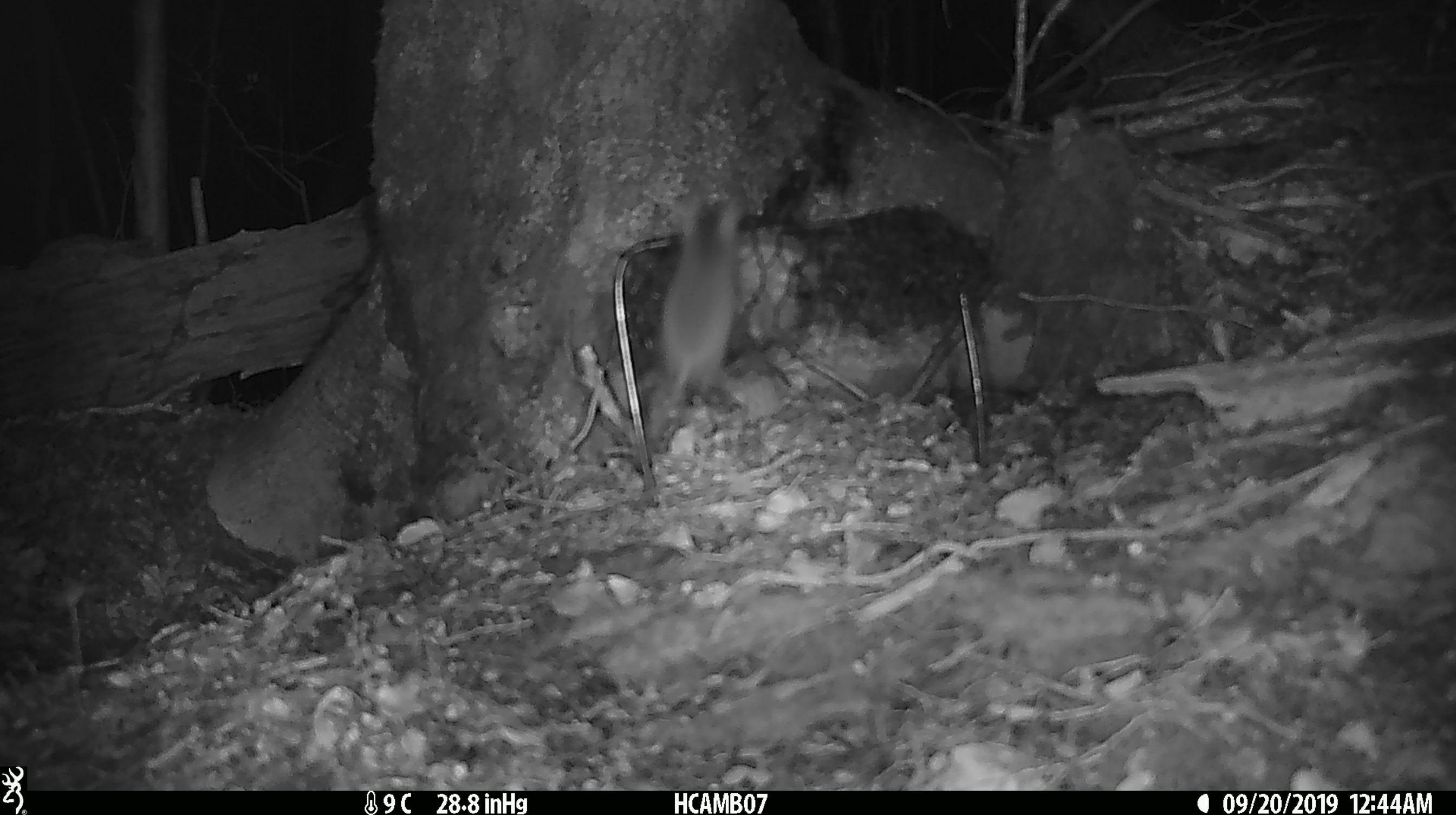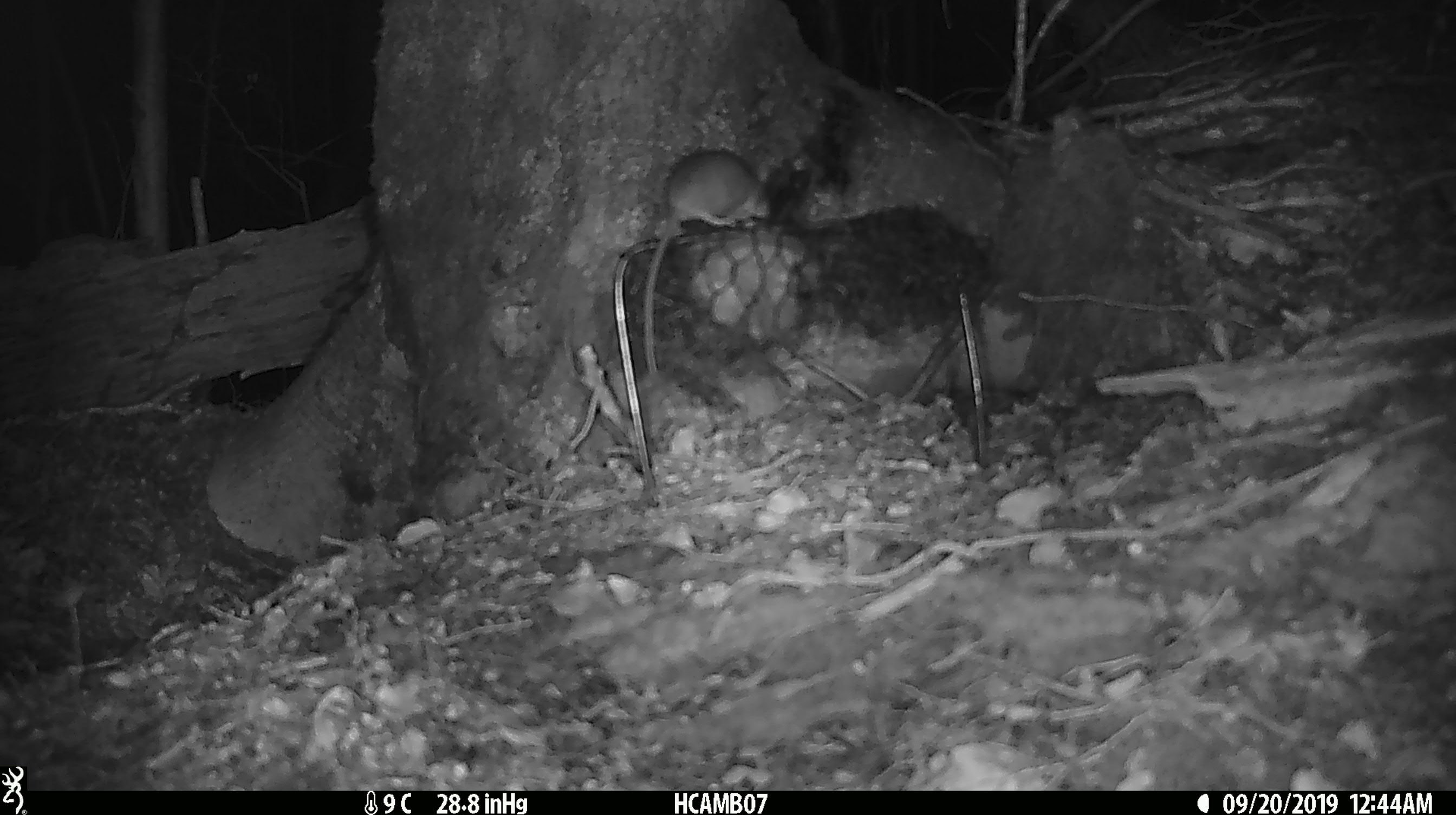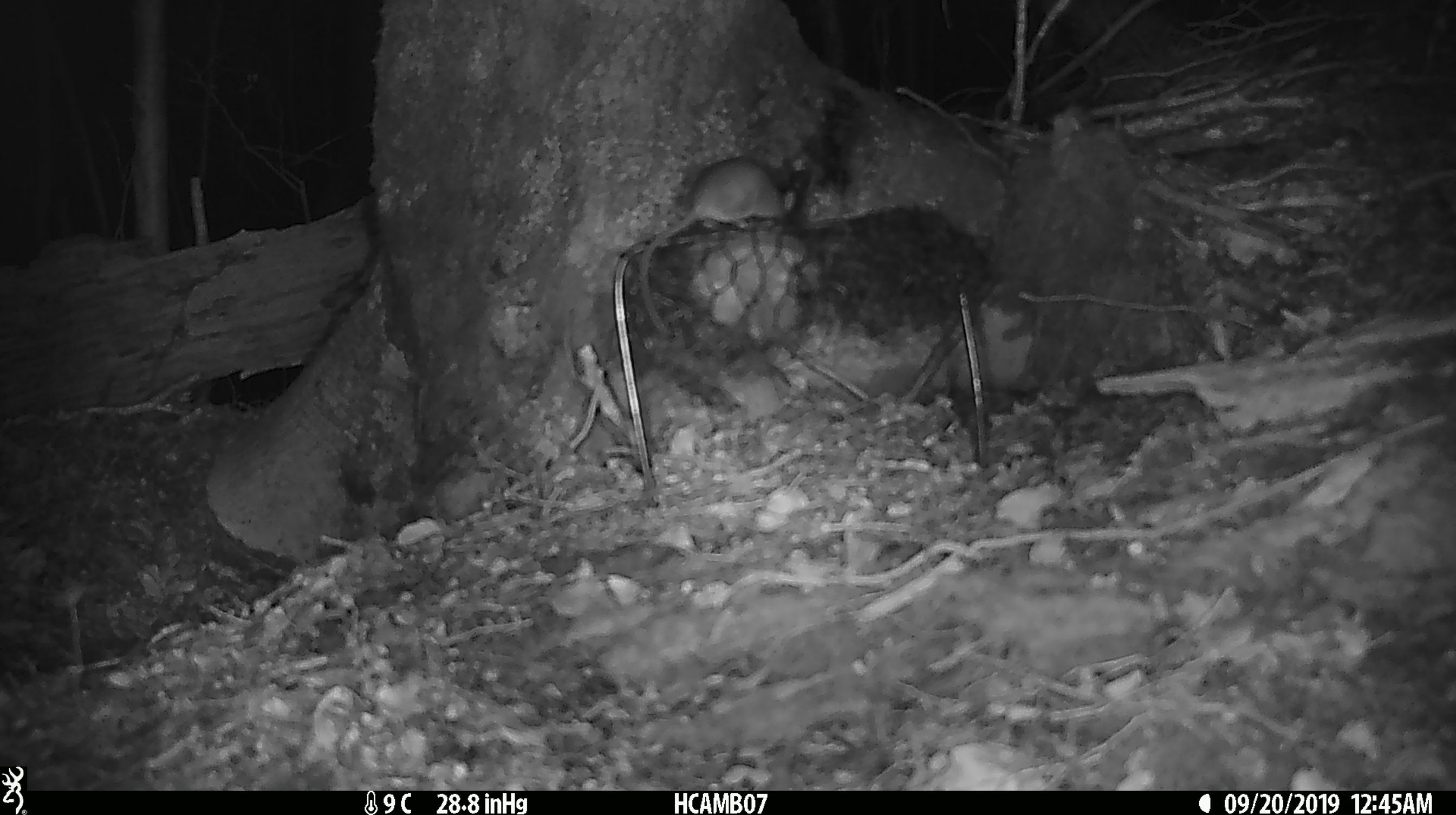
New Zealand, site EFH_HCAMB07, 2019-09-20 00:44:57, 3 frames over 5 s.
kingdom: Animalia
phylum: Chordata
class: Mammalia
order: Rodentia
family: Muridae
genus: Mus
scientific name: Mus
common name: mouse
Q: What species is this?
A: Mouse (Mus).